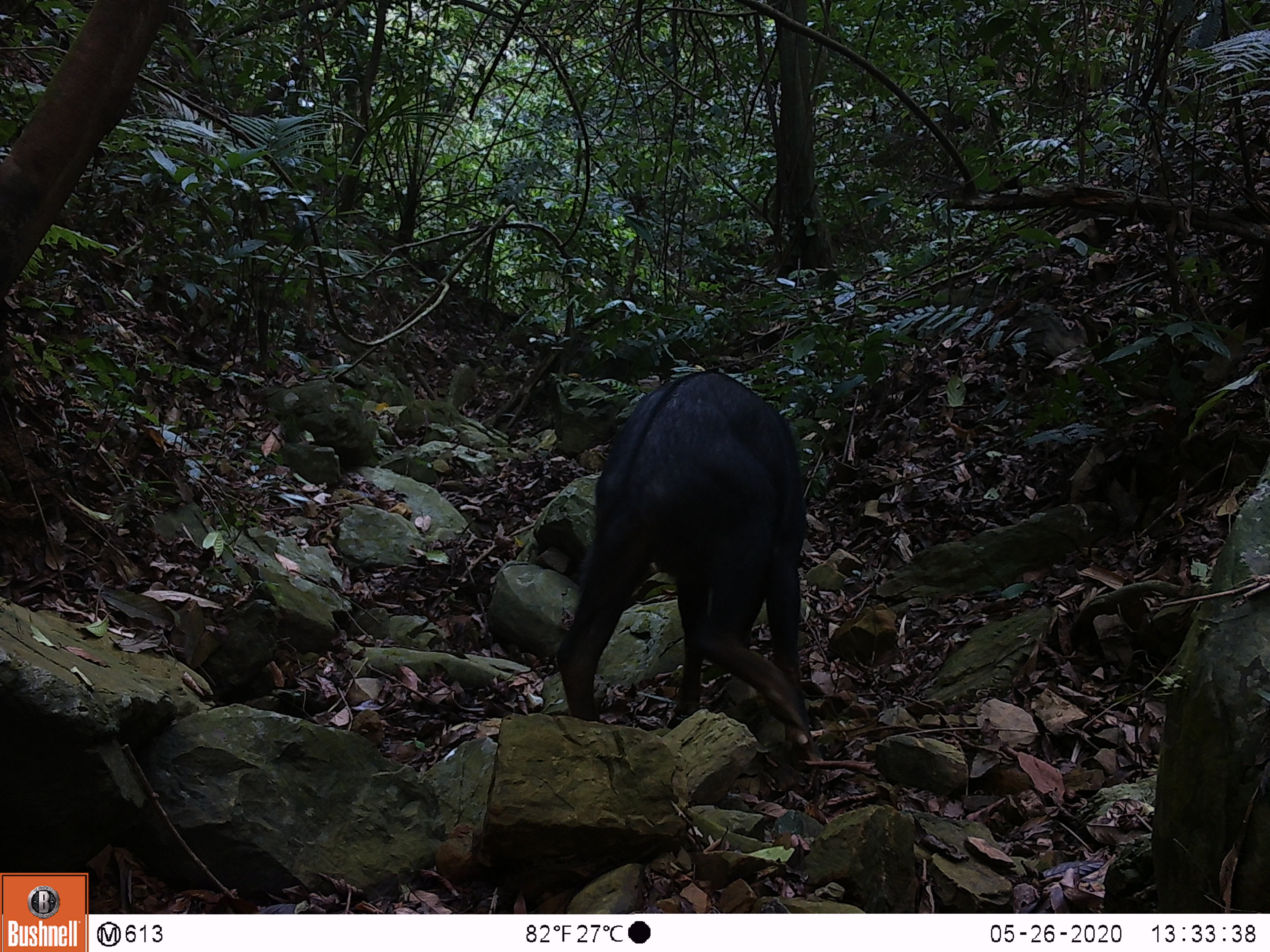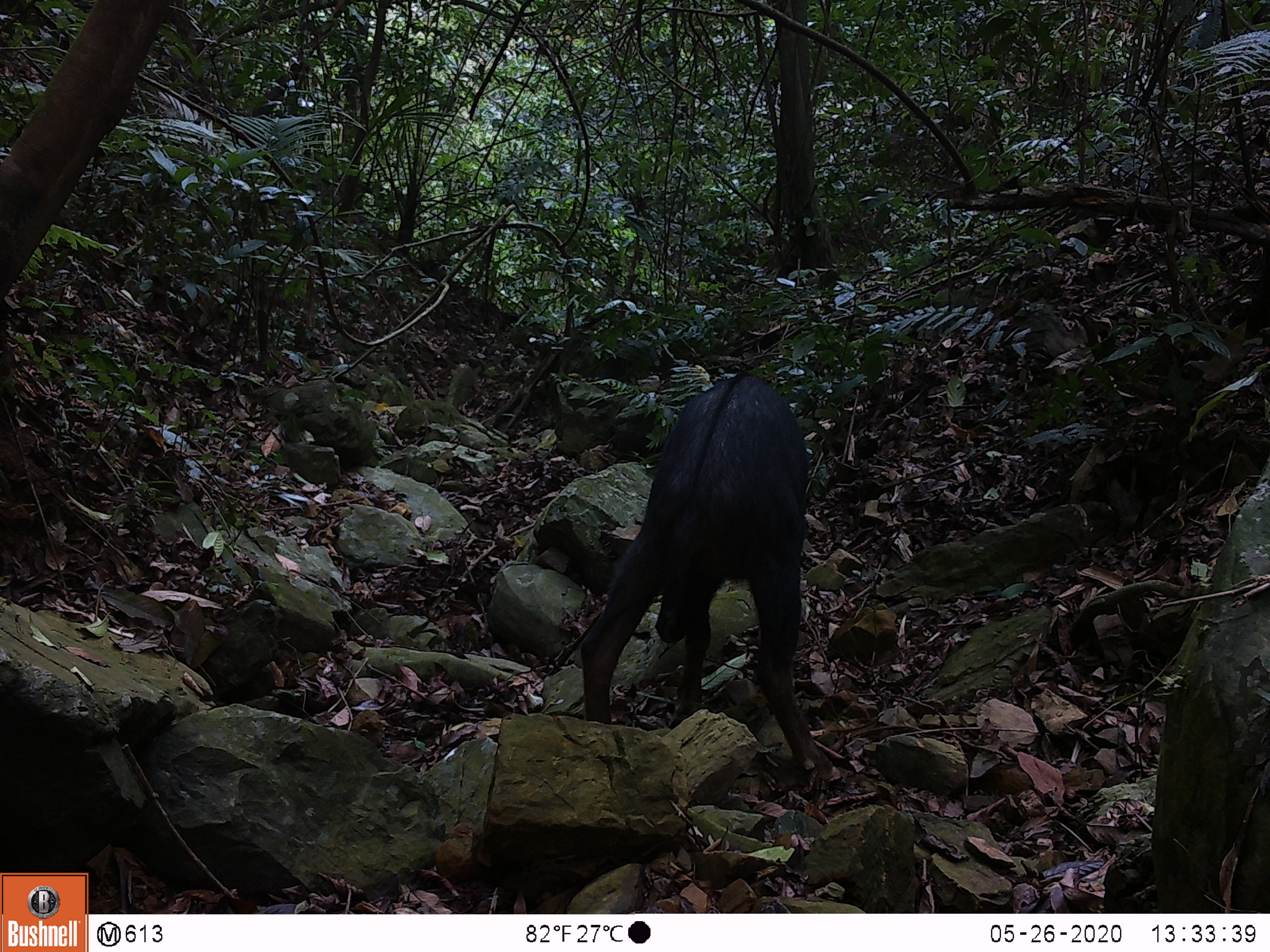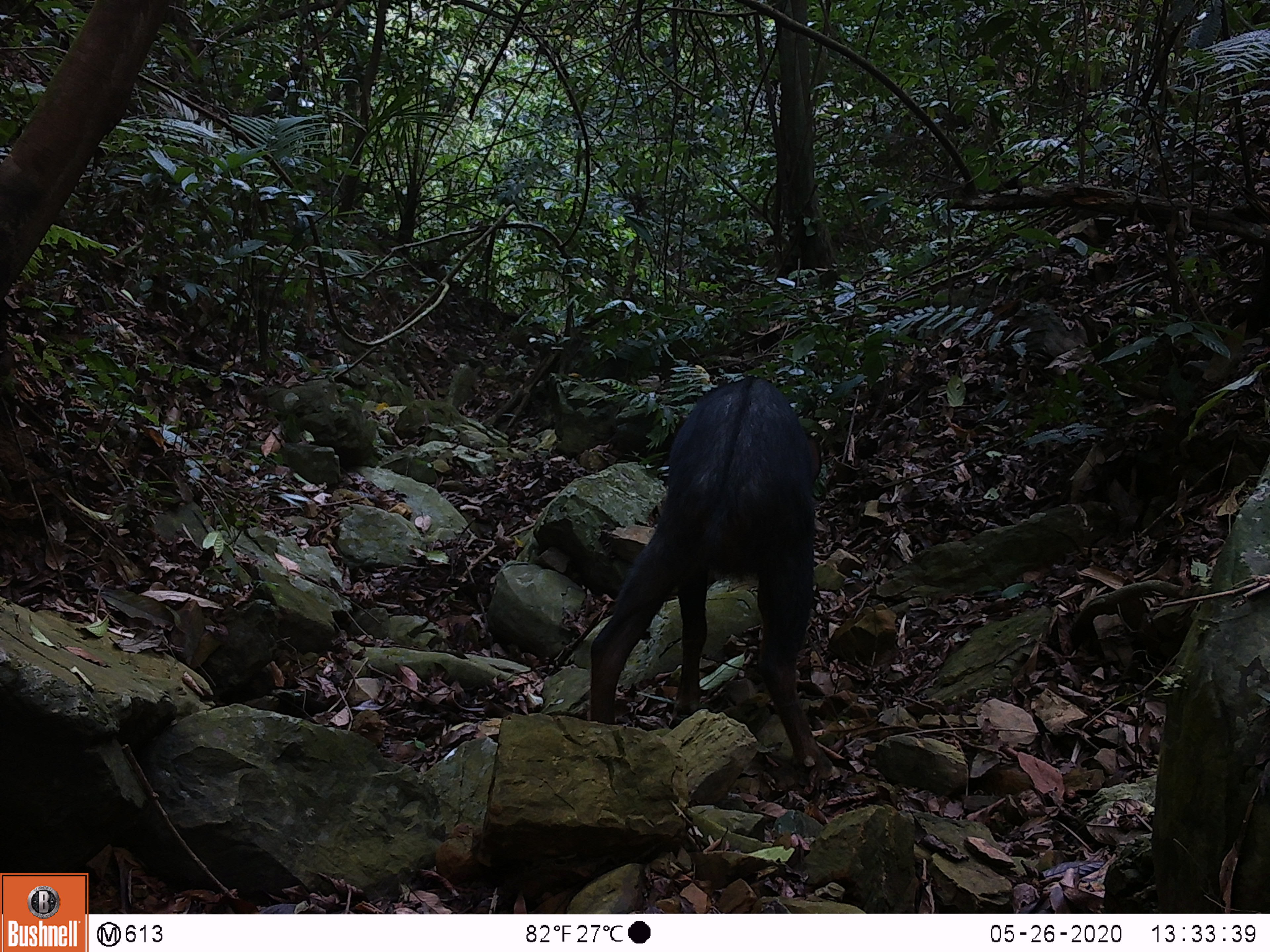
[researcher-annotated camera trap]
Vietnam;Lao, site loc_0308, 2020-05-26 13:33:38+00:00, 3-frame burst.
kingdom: Animalia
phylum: Chordata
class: Mammalia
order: Artiodactyla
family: Bovidae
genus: Capricornis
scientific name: Capricornis sumatraensis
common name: chinese serow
Chinese serow (Capricornis sumatraensis). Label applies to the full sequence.